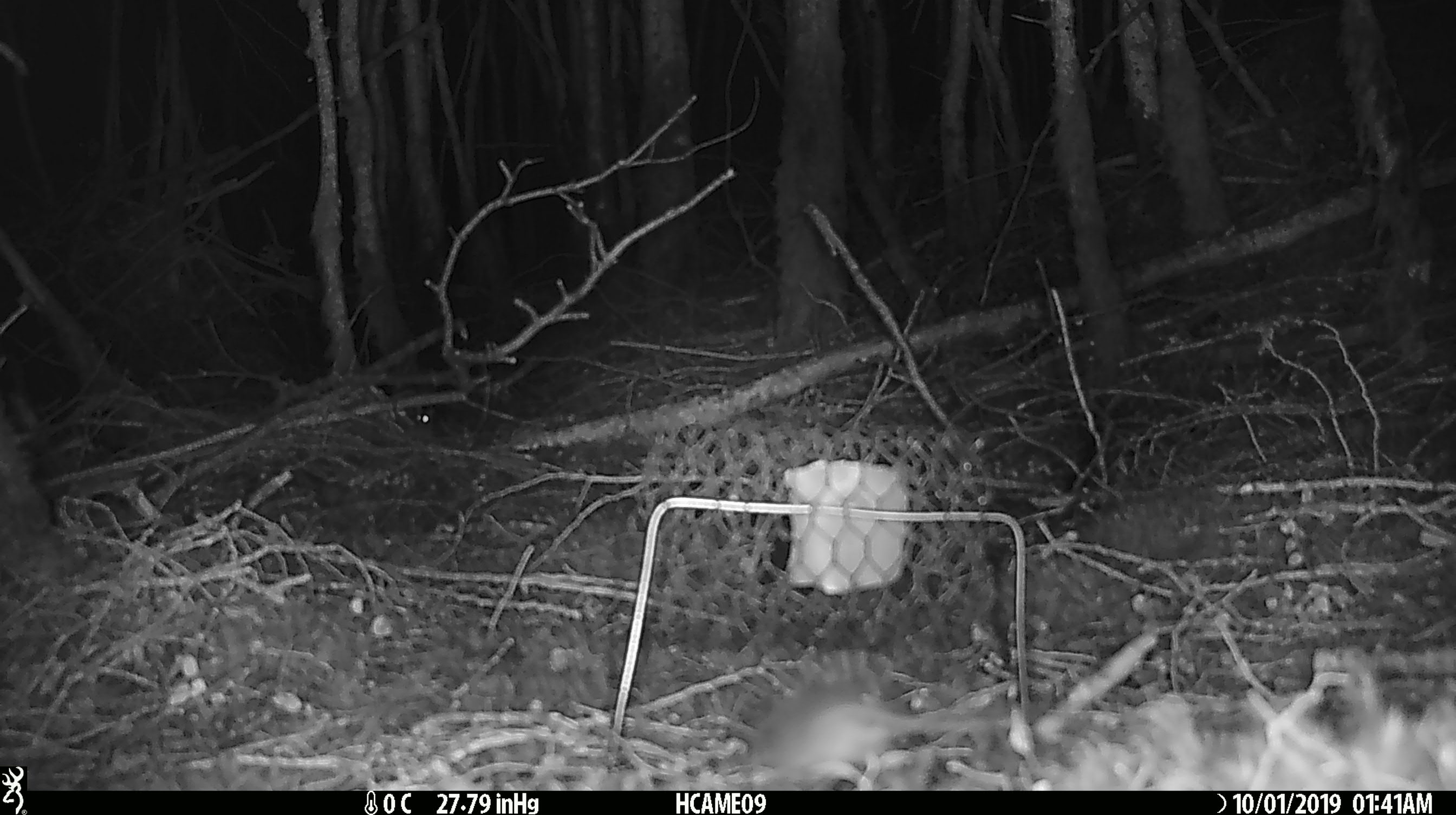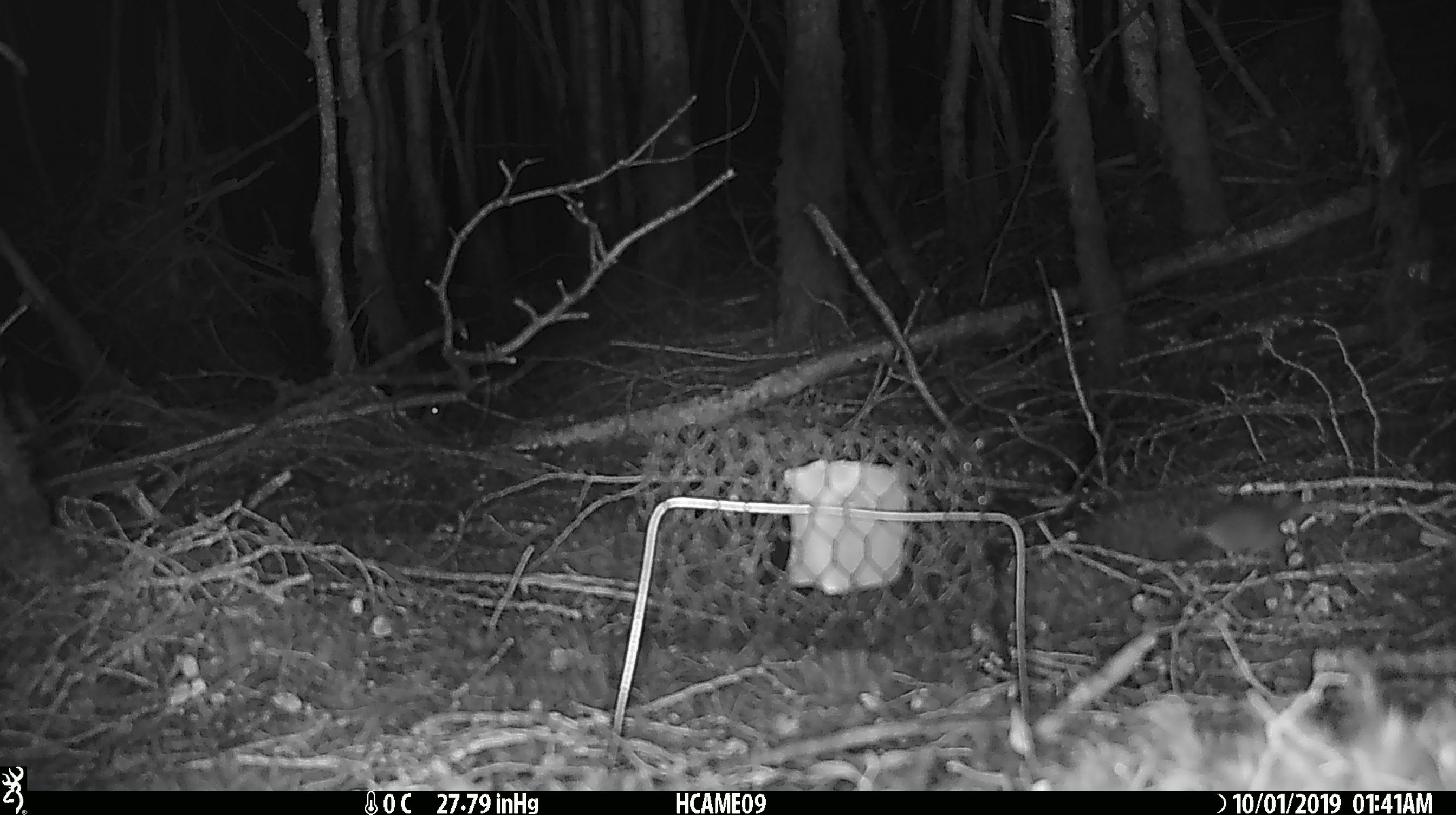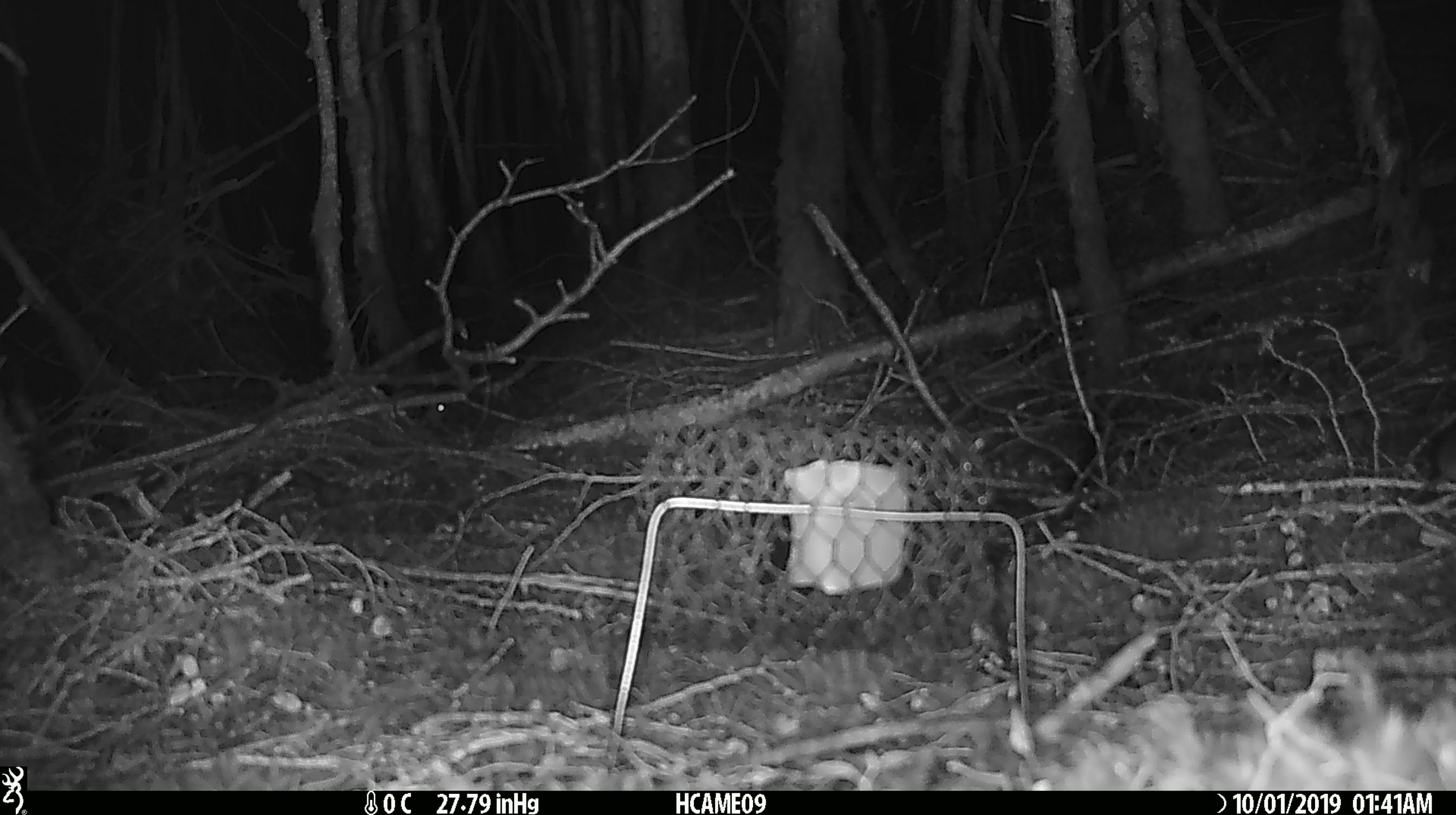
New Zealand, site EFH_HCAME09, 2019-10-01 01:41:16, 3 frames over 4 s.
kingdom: Animalia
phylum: Chordata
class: Mammalia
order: Rodentia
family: Muridae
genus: Mus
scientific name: Mus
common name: mouse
Mouse (Mus).